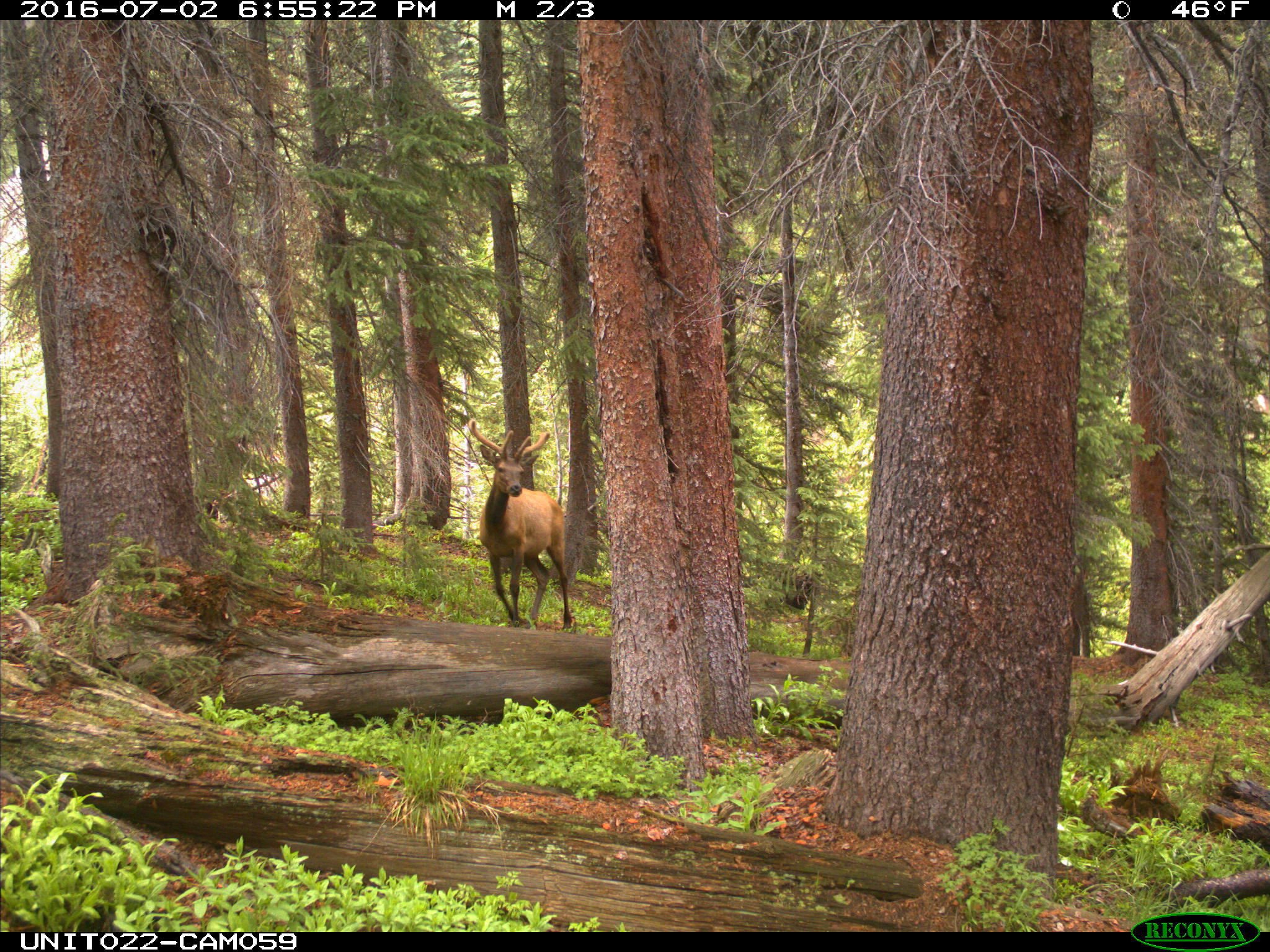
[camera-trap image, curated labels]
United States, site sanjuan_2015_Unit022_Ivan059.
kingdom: Animalia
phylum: Chordata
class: Mammalia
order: Artiodactyla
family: Cervidae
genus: Cervus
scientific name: Cervus elaphus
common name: red deer